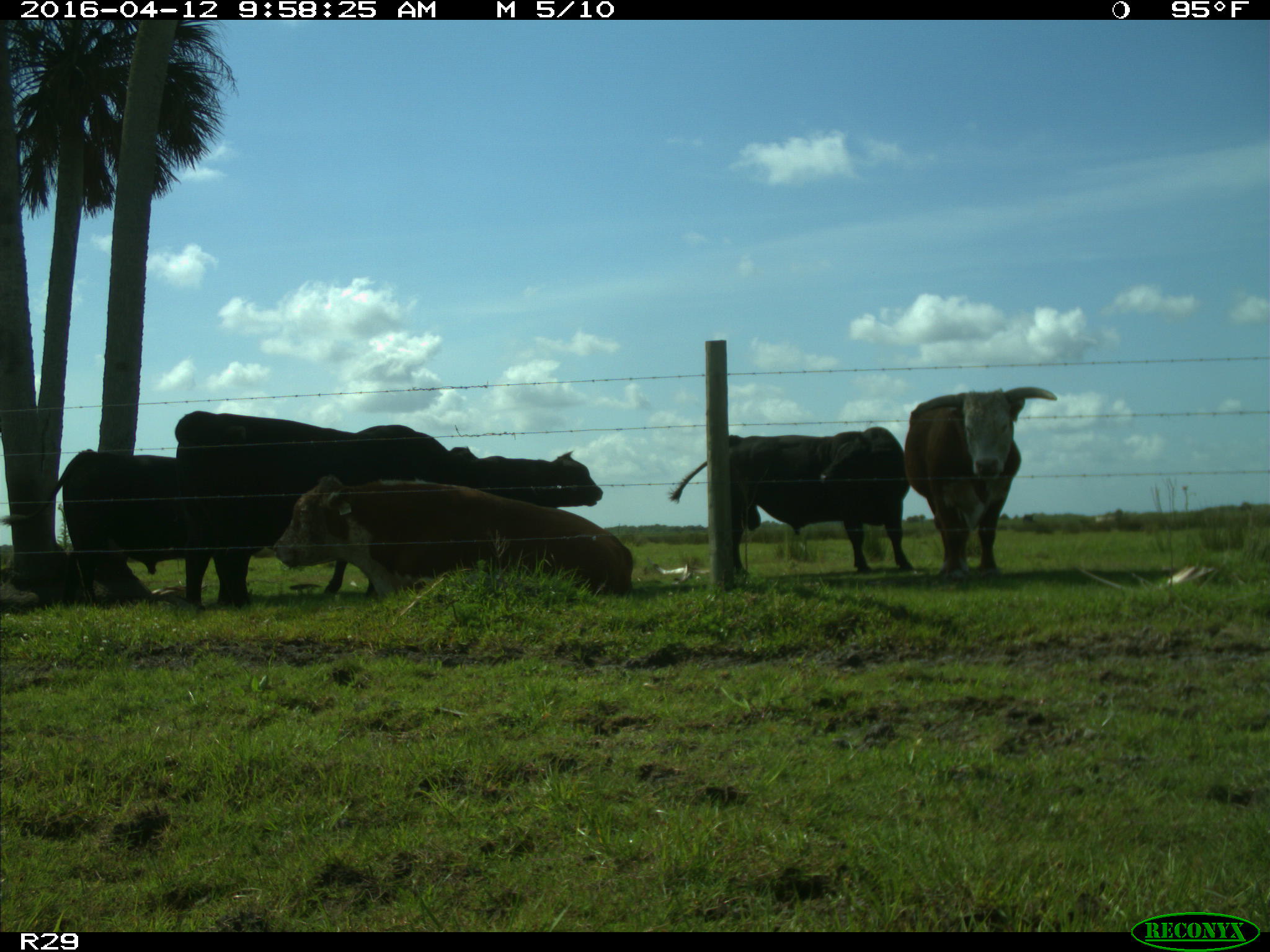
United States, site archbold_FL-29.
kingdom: Animalia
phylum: Chordata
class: Mammalia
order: Artiodactyla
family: Bovidae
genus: Bos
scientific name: Bos taurus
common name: domestic cow